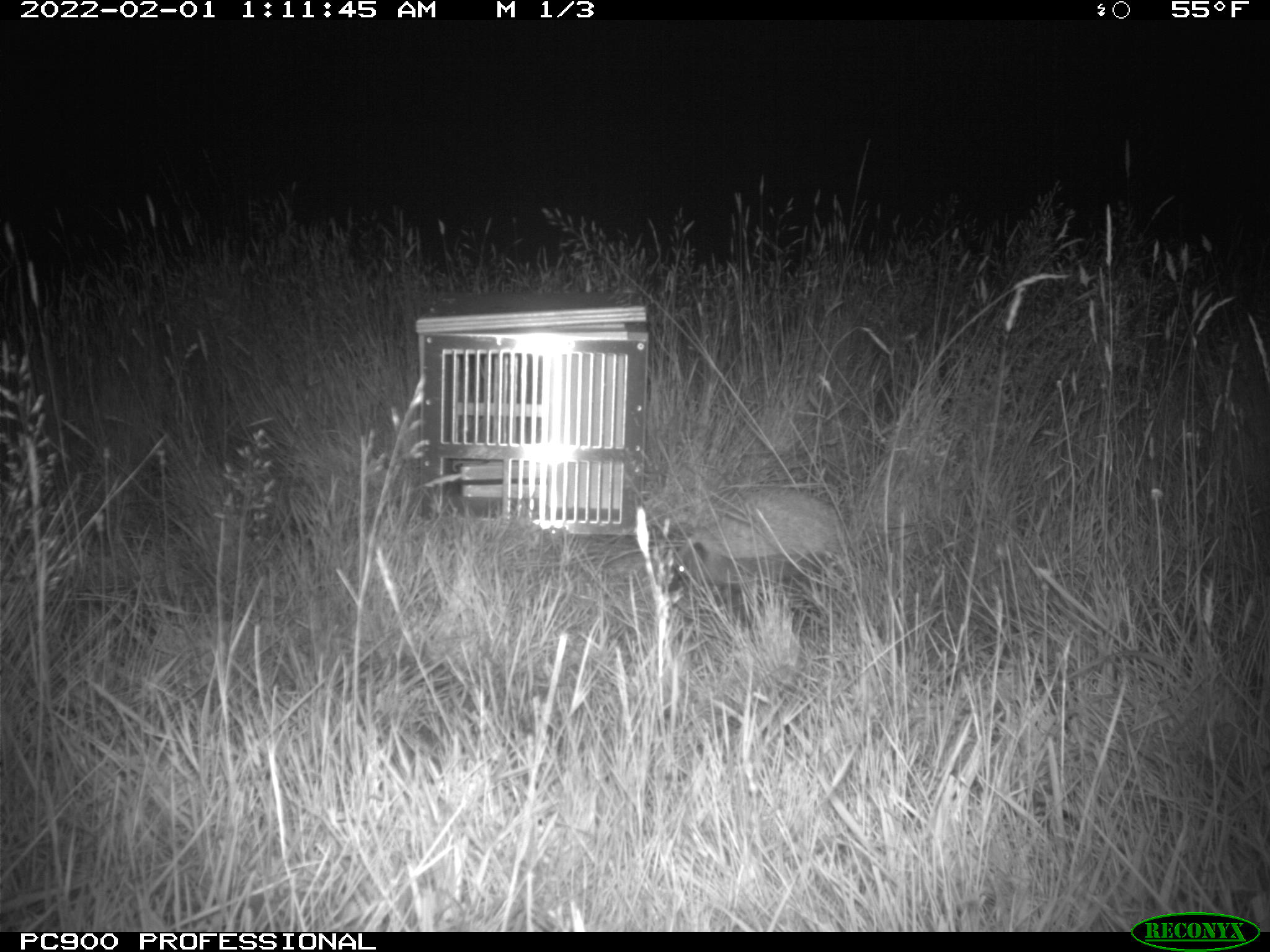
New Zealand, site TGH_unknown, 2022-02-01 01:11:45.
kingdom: Animalia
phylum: Chordata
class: Mammalia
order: Eulipotyphla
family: Erinaceidae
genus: Erinaceus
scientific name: Erinaceus europaeus europaeus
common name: european hedgehog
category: hedgehog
Hedgehog (european hedgehog) (Erinaceus europaeus europaeus).